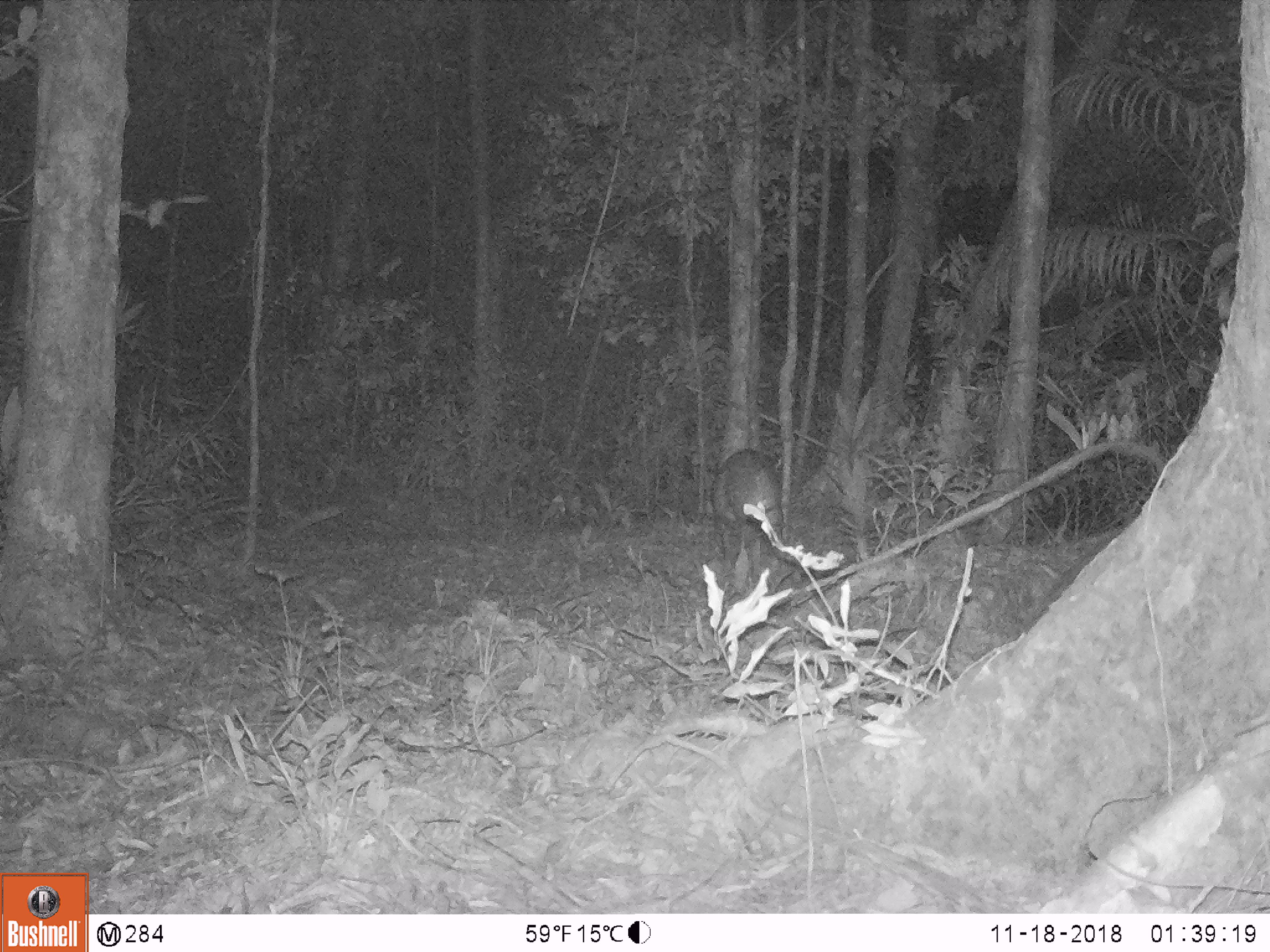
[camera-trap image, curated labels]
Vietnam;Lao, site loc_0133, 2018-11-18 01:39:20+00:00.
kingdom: Animalia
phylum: Chordata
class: Mammalia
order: Artiodactyla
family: Suidae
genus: Sus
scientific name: Sus scrofa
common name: eurasian wild pig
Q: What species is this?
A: Eurasian wild pig (Sus scrofa).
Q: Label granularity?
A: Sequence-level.